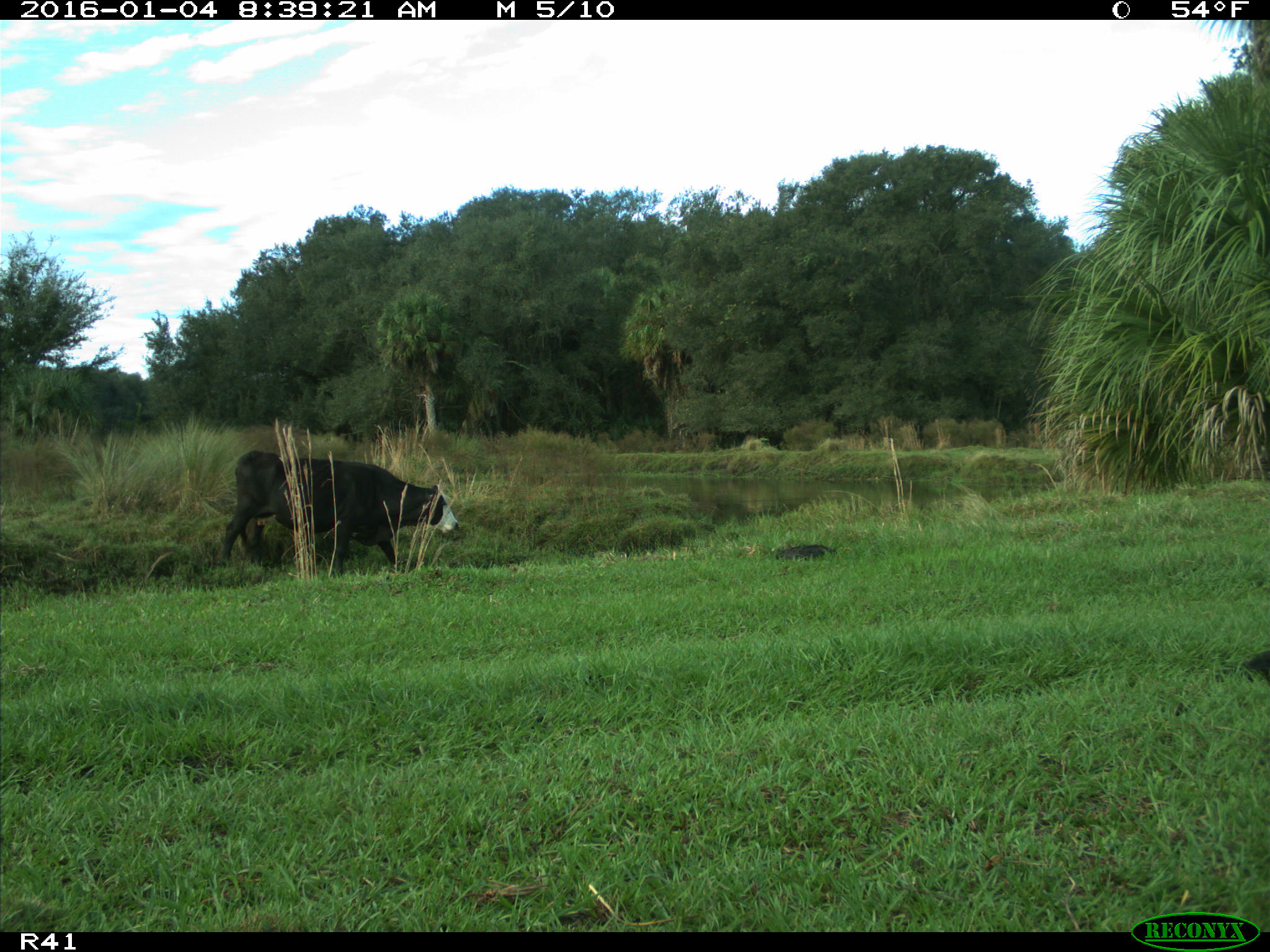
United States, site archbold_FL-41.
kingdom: Animalia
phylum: Chordata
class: Mammalia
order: Artiodactyla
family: Bovidae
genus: Bos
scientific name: Bos taurus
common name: domestic cow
Bos taurus (domestic cow).